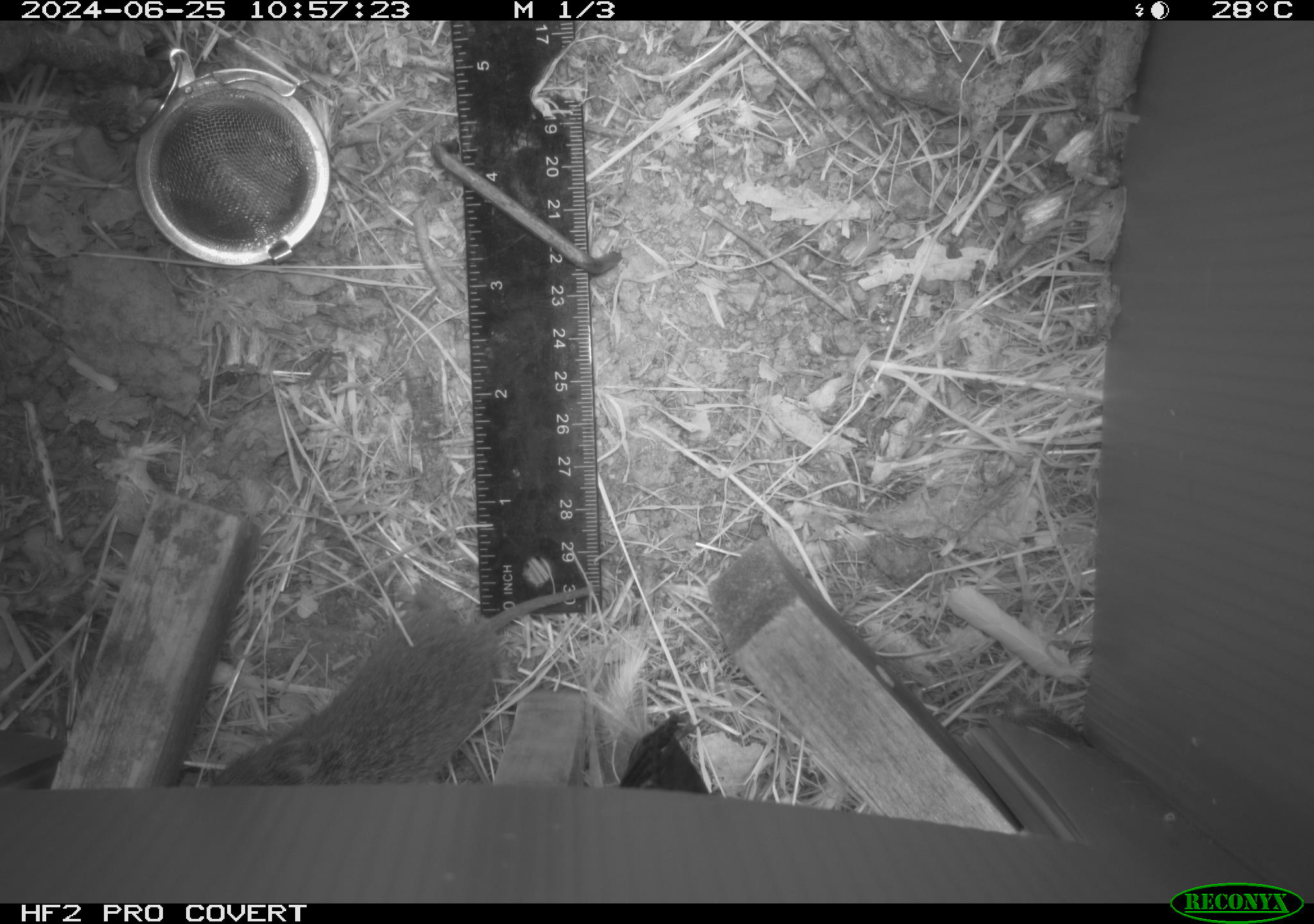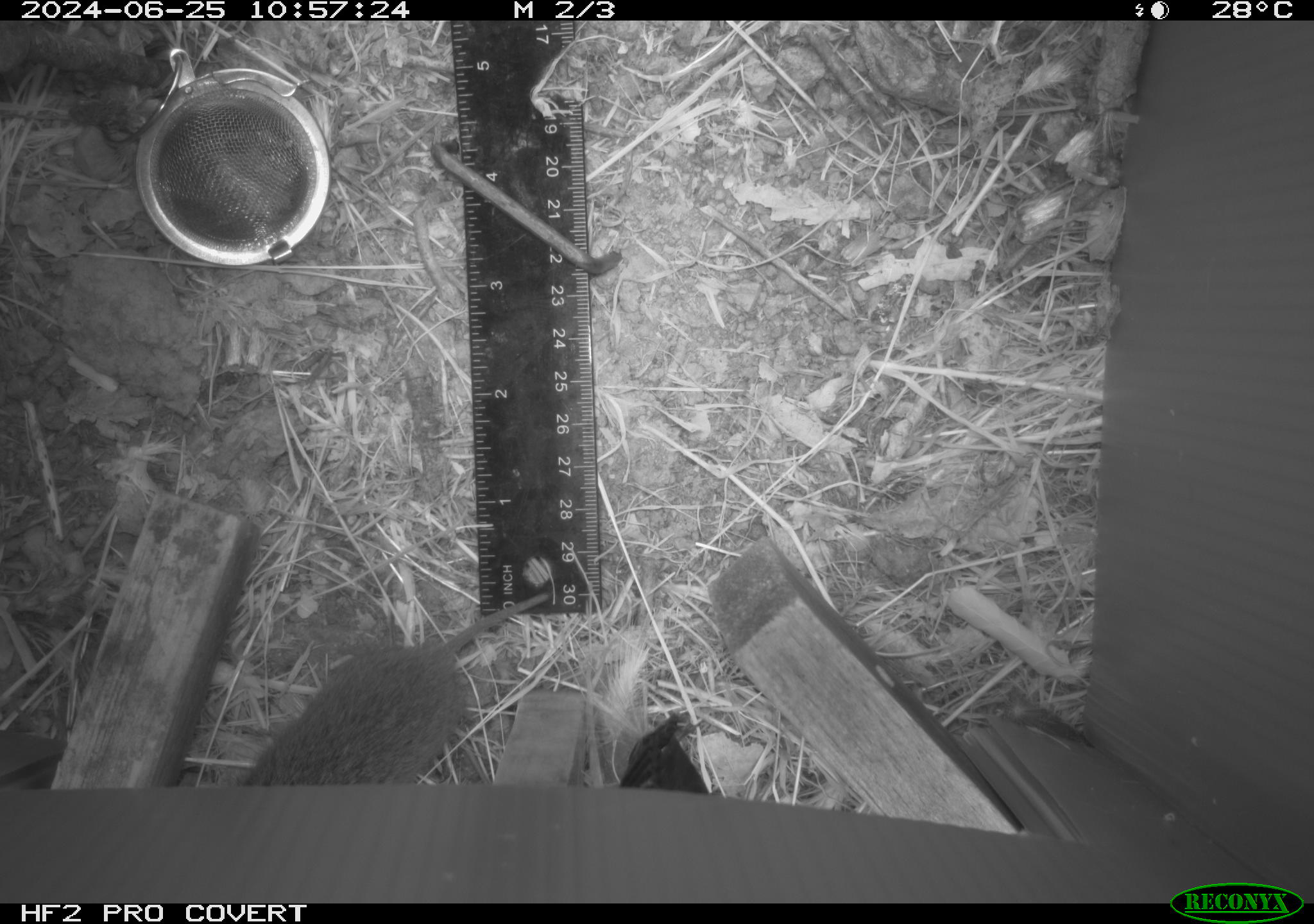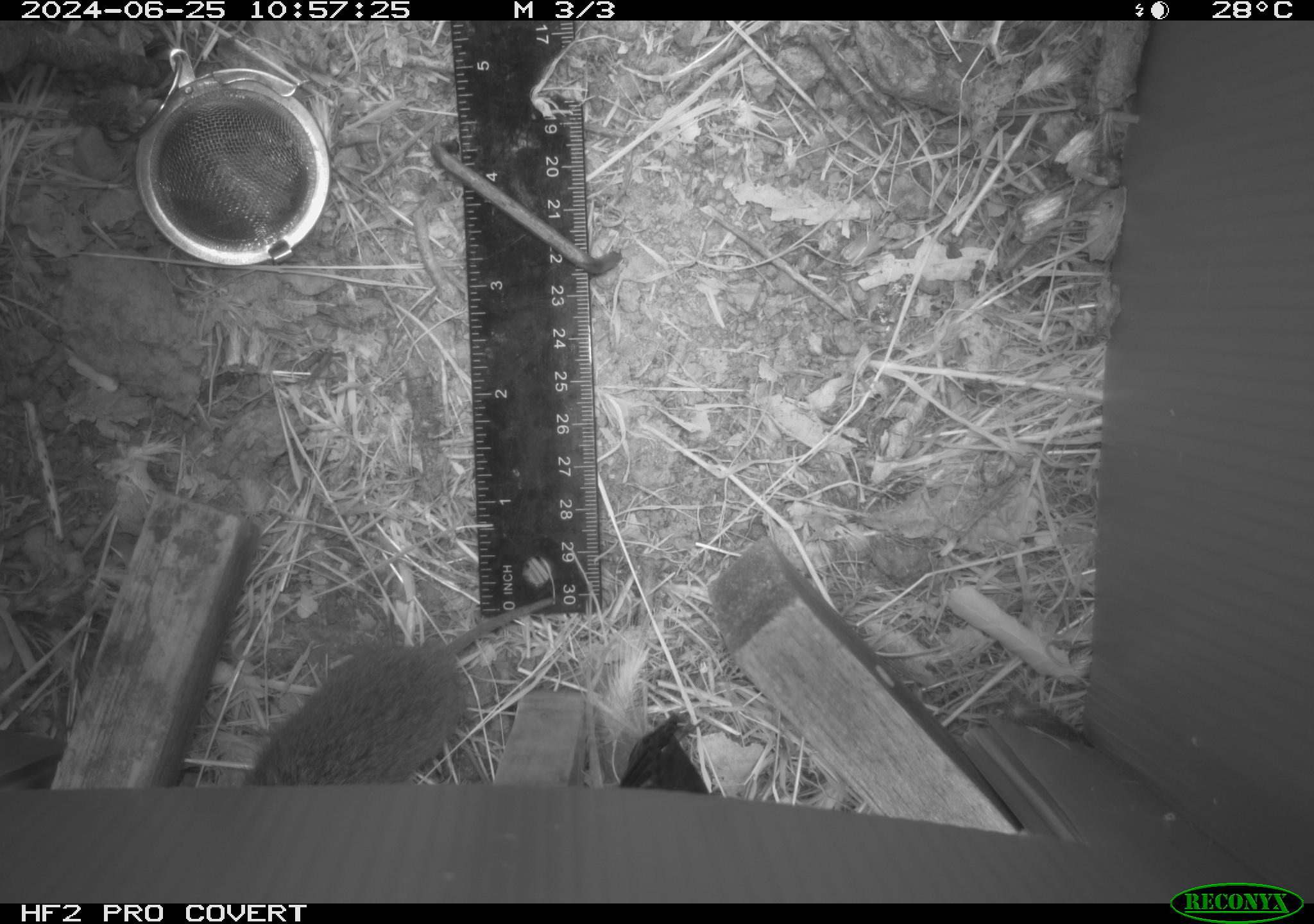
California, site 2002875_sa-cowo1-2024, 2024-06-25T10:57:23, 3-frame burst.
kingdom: Animalia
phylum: Chordata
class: Mammalia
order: Rodentia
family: Cricetidae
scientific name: Arvicolinae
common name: voles, lemmings, and muskrats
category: arvicolinae subfamily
Arvicolinae subfamily (voles, lemmings, and muskrats) (Arvicolinae).